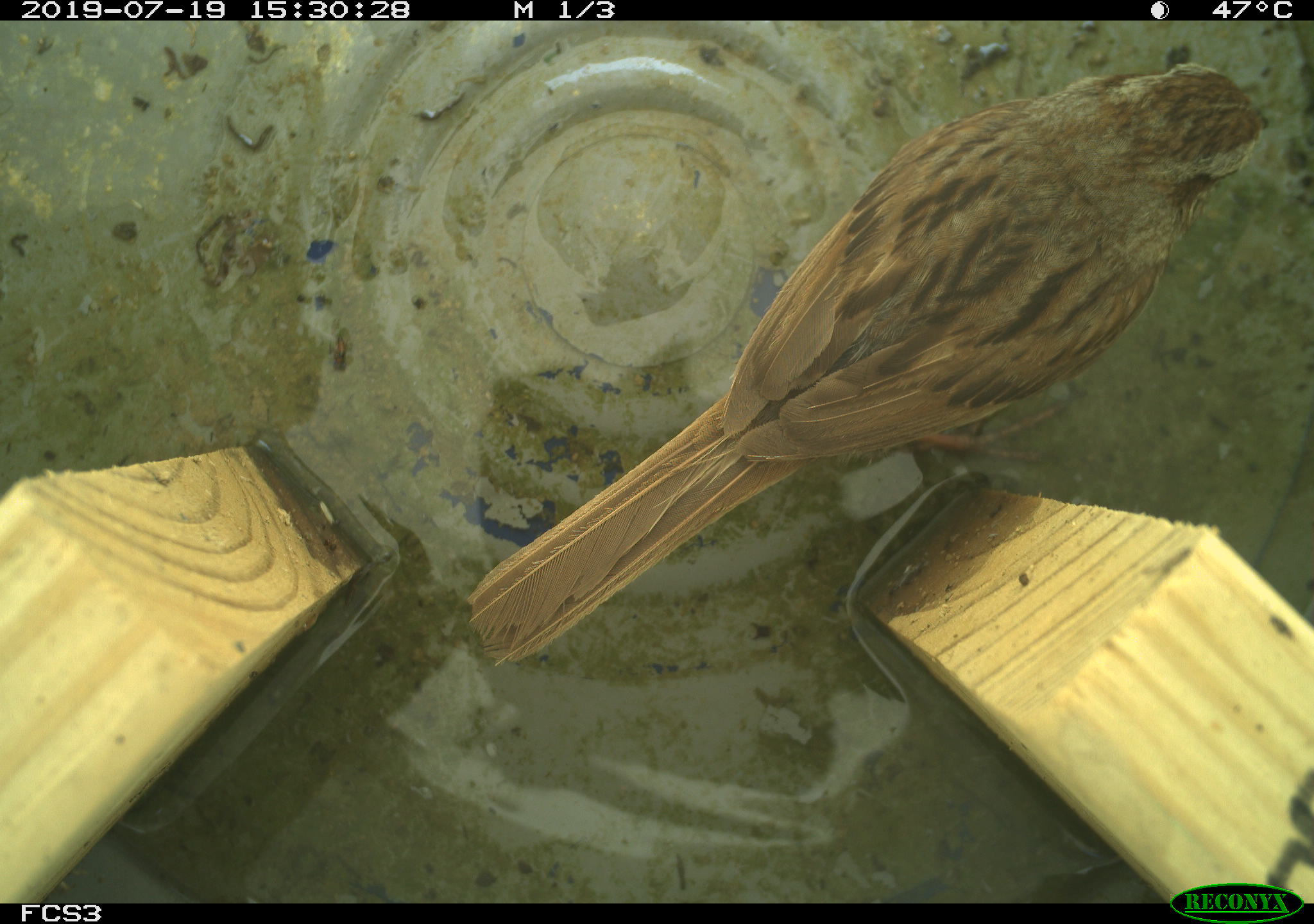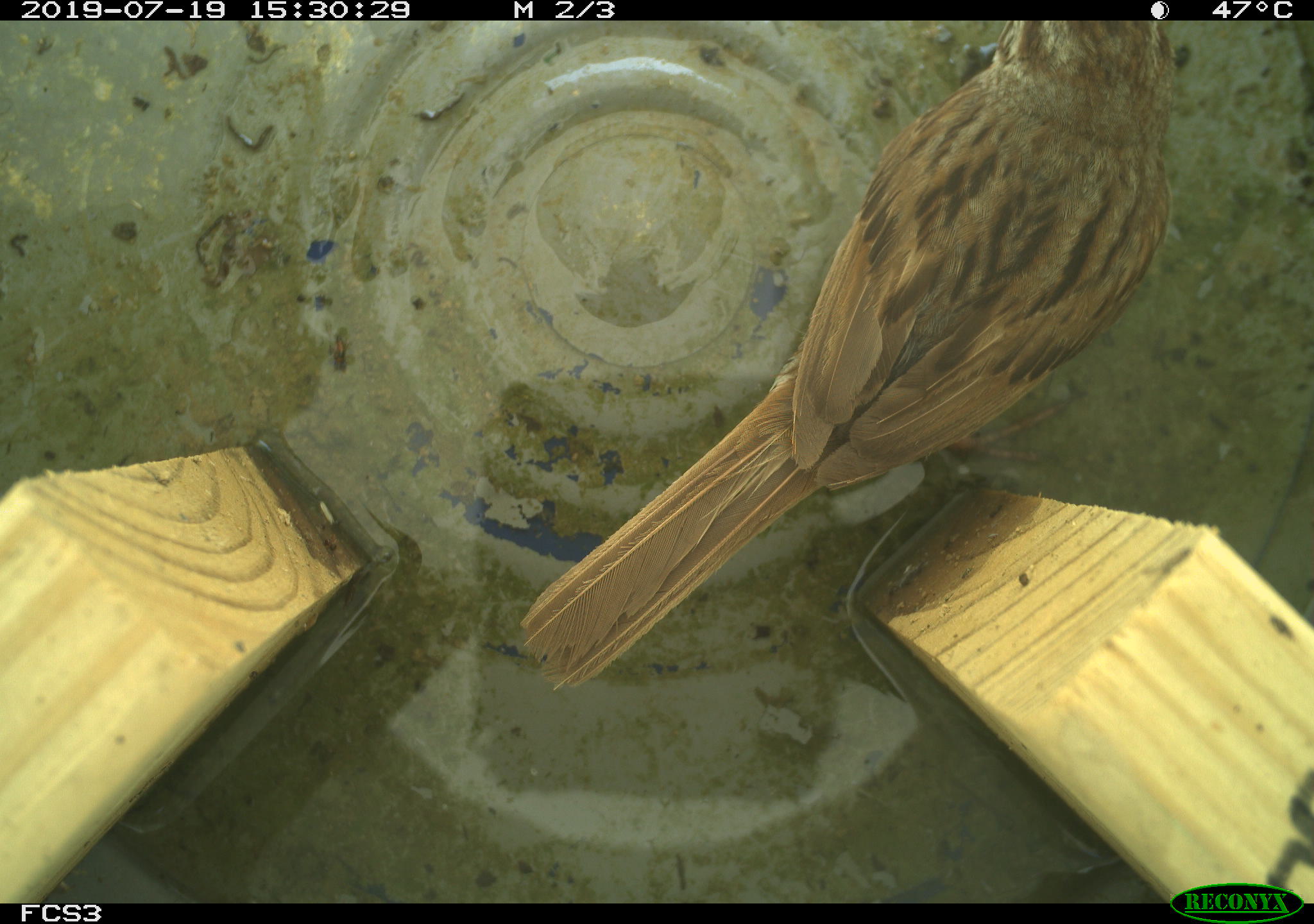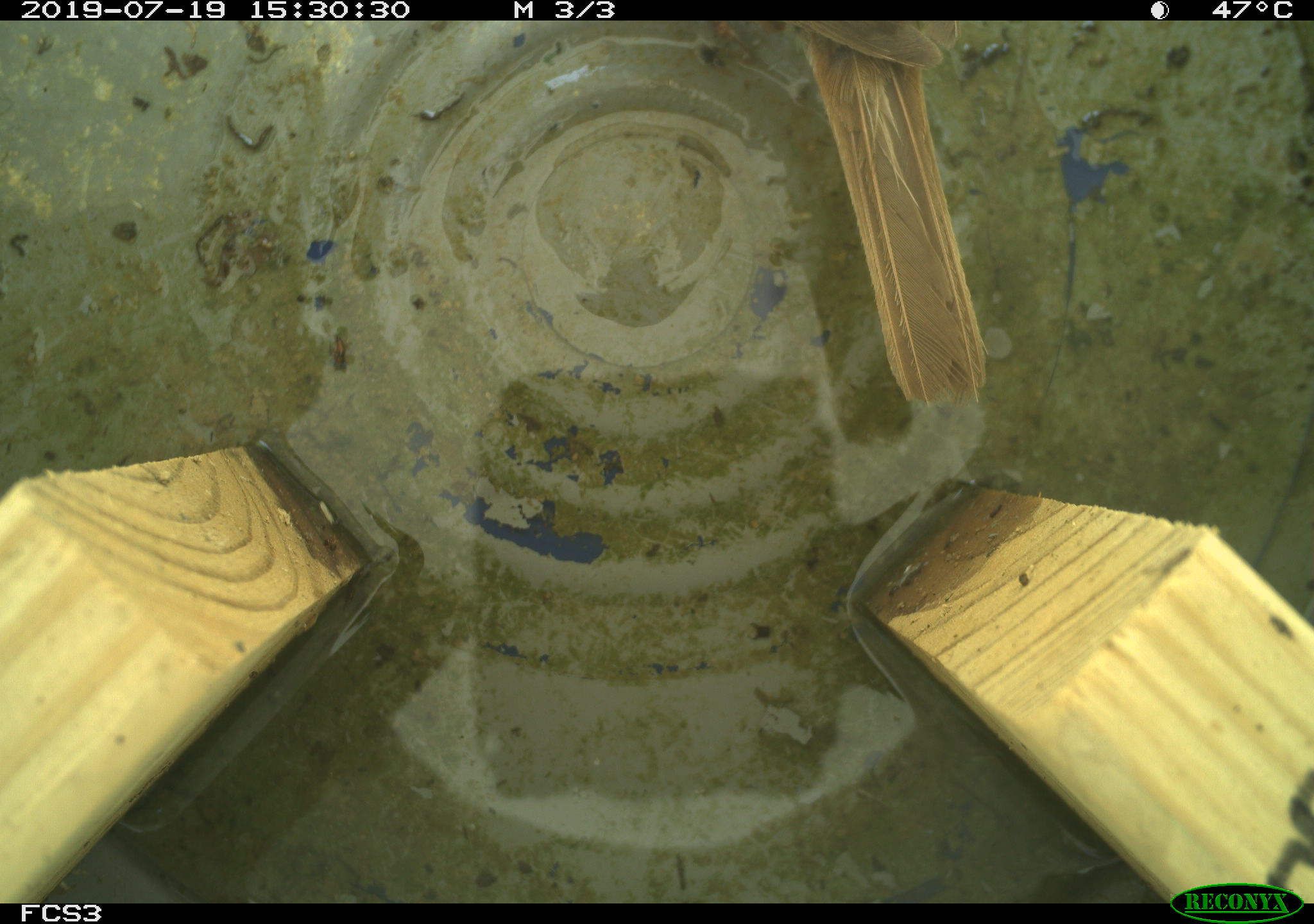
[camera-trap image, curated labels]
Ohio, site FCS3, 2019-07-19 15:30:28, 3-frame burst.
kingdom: Animalia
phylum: Chordata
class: Aves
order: Passeriformes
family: Passerellidae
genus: Melospiza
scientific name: Melospiza melodia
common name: song sparrow